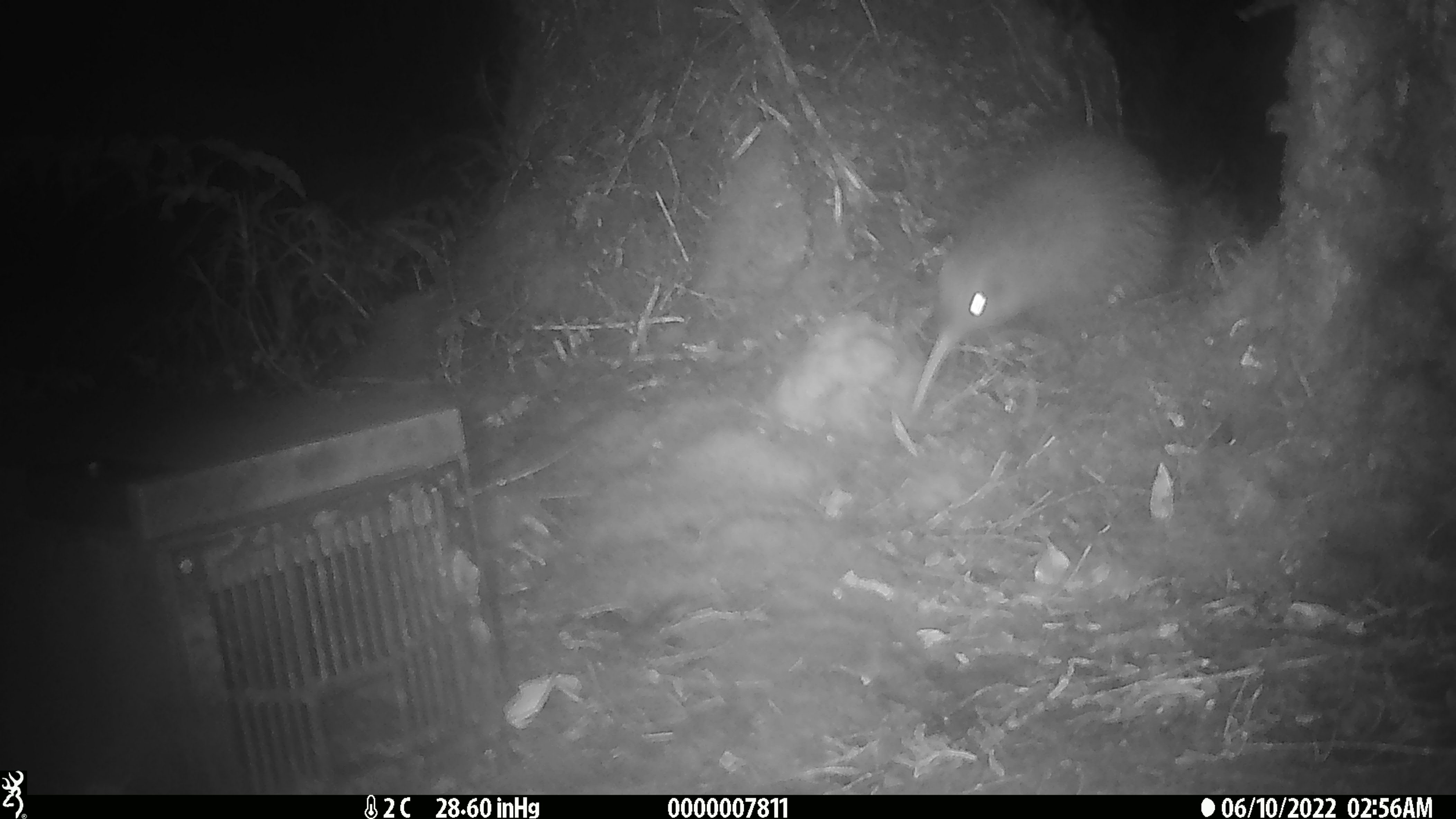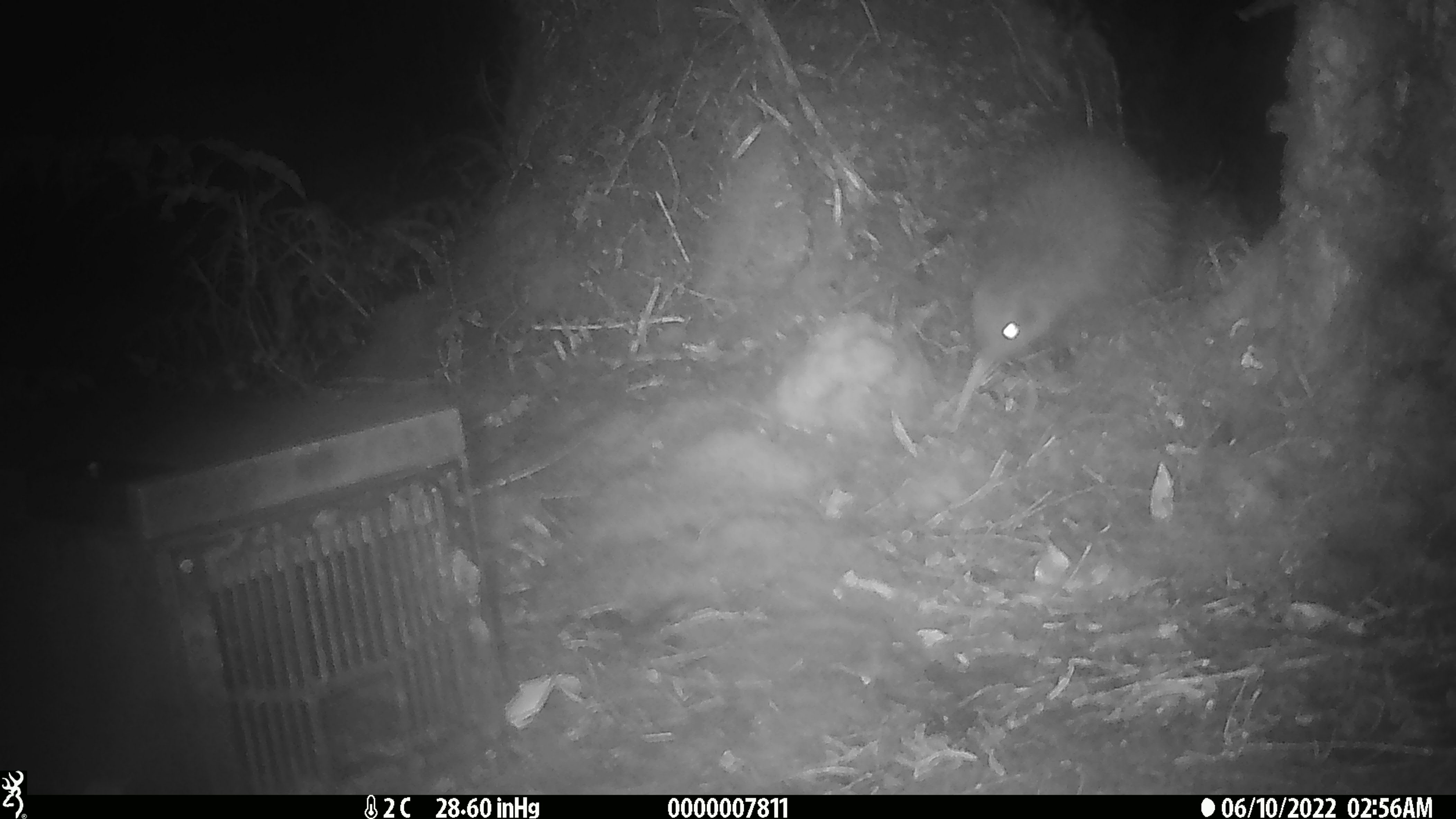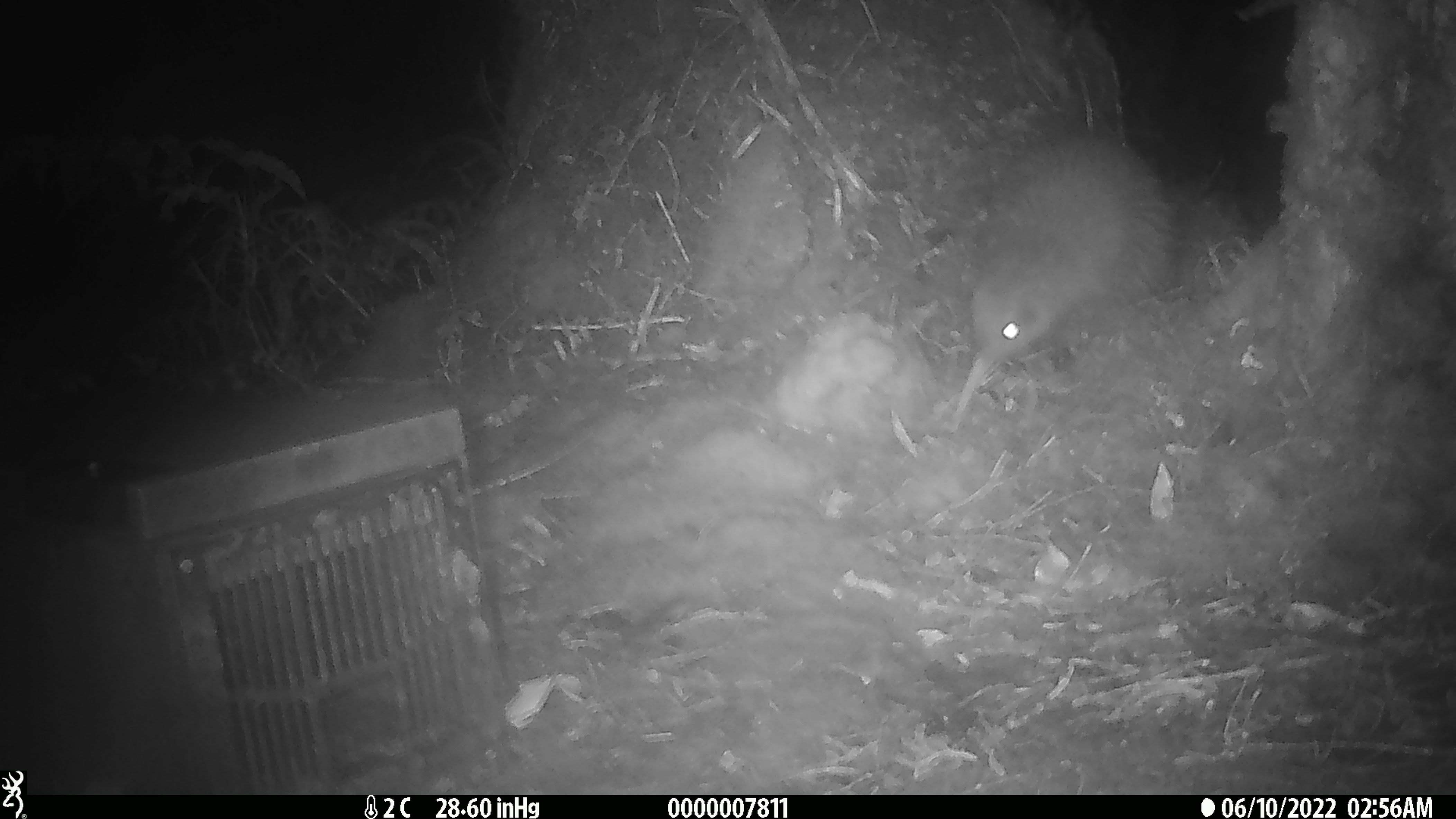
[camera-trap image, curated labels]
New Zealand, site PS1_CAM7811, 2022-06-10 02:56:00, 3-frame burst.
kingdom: Animalia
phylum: Chordata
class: Aves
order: Apterygiformes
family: Apterygidae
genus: Apteryx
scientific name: Apteryx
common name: kiwi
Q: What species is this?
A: Kiwi (Apteryx).